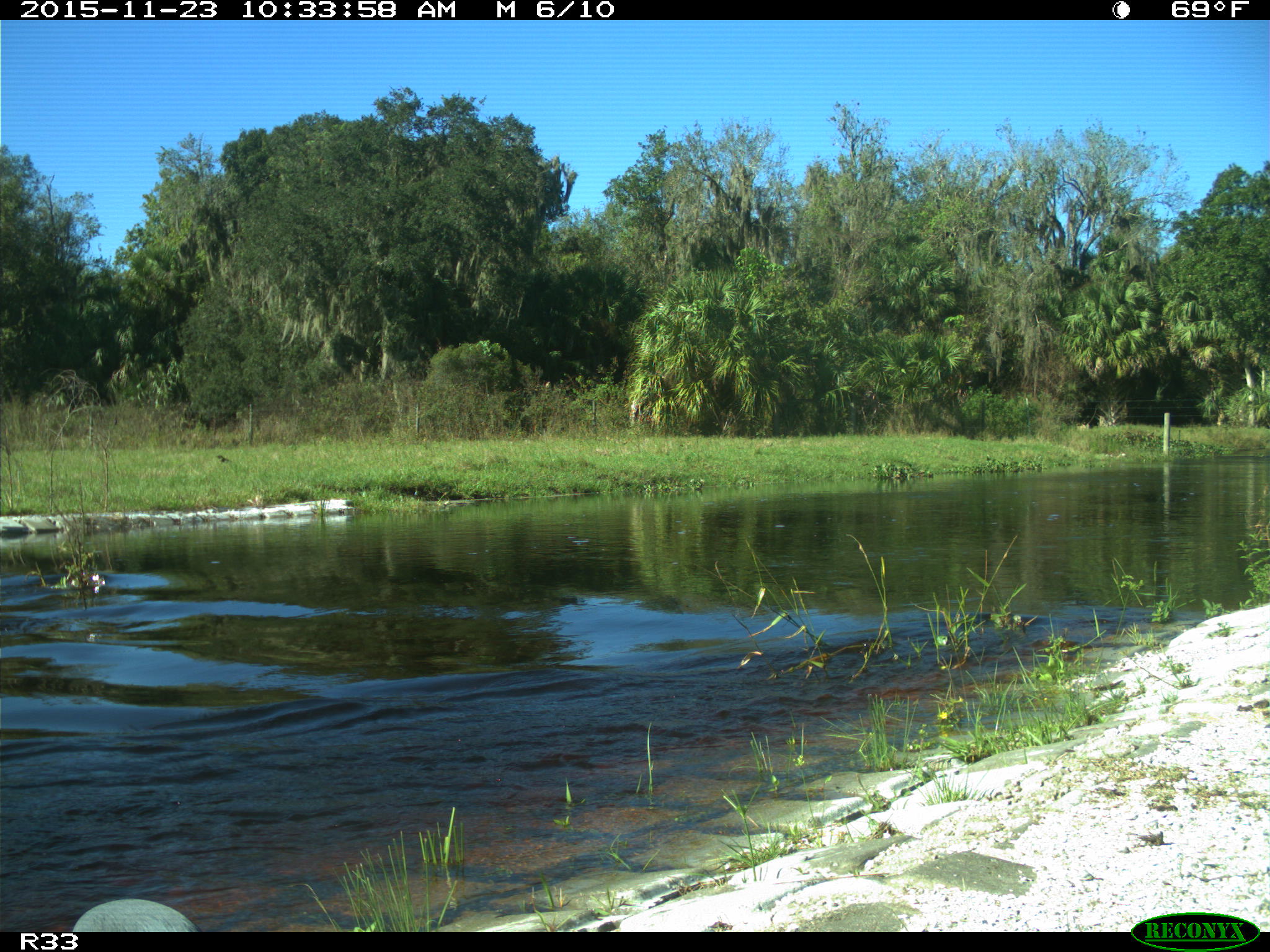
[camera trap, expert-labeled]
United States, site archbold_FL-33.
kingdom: Animalia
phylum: Chordata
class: Aves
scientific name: Aves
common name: birds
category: unidentified bird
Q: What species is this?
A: Unidentified bird (birds) (Aves).